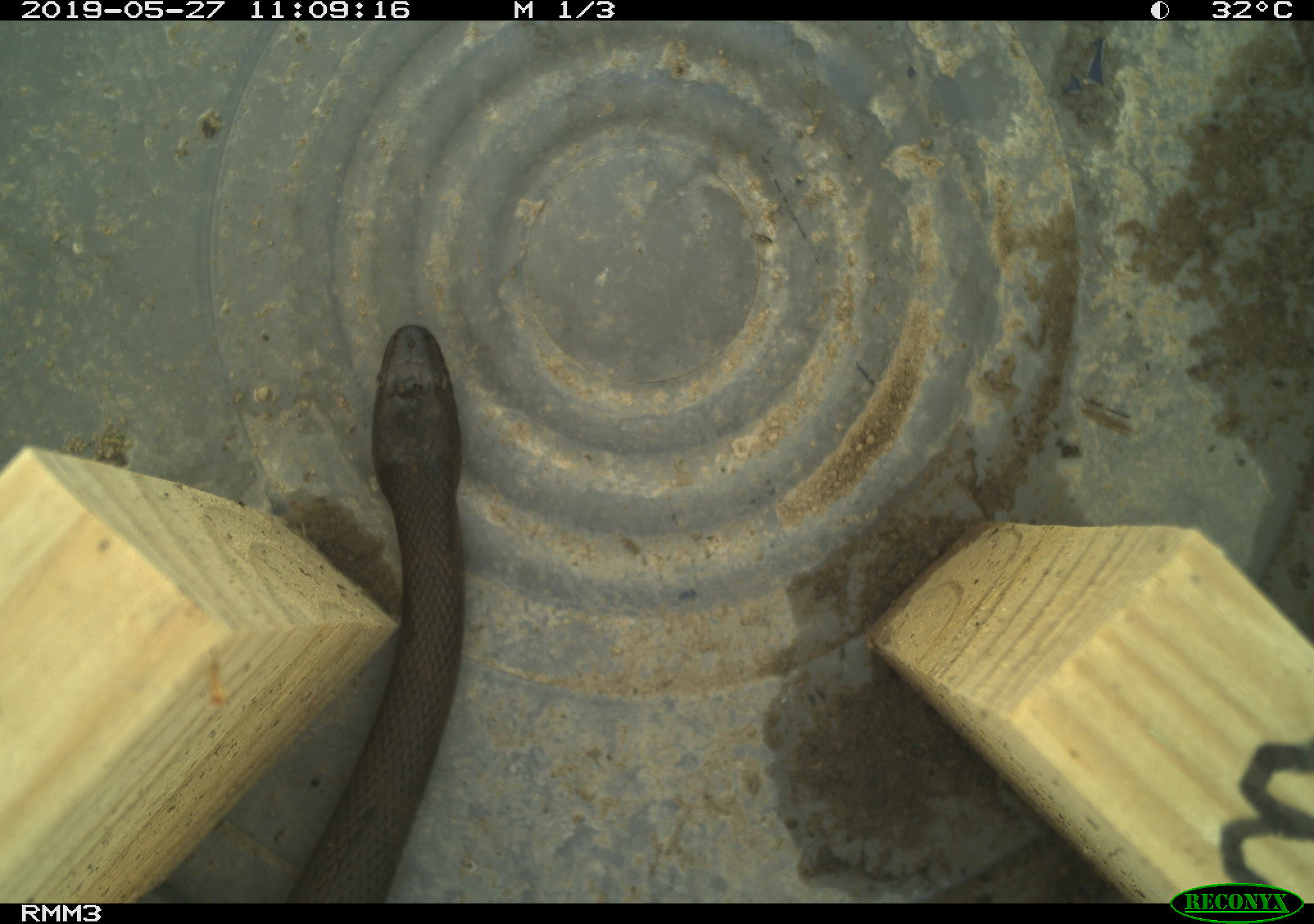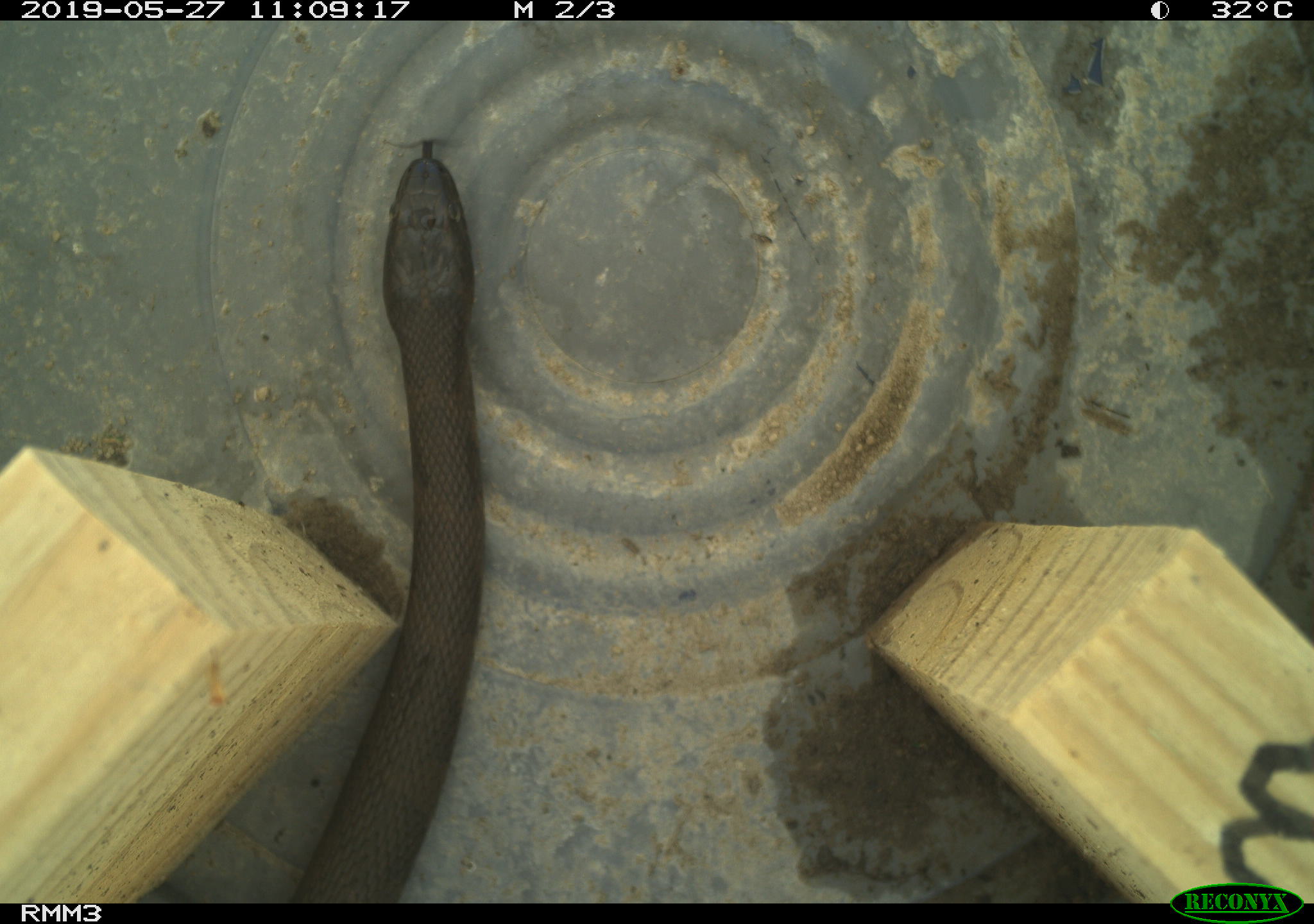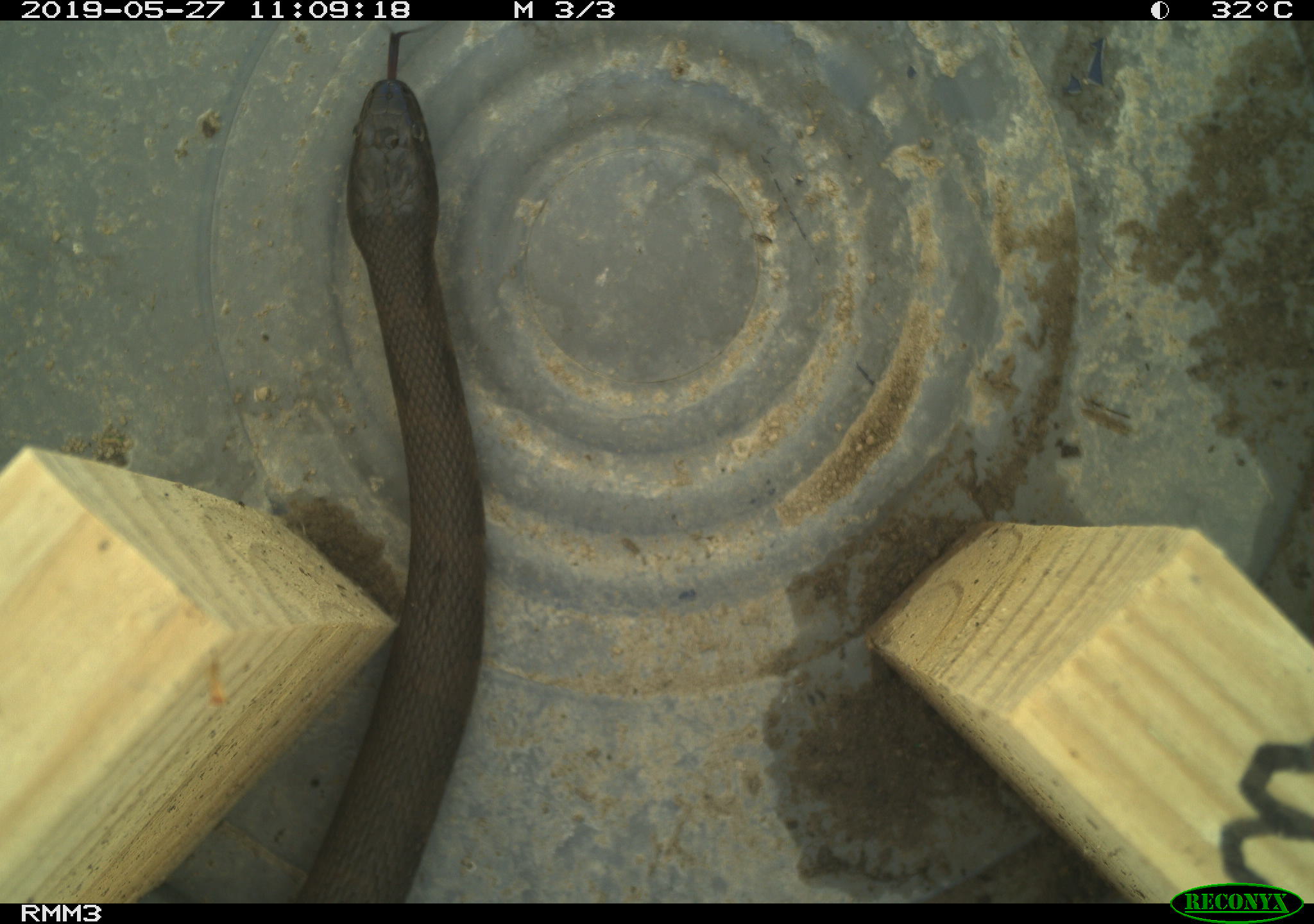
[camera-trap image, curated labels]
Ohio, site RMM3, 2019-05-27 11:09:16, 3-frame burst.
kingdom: Animalia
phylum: Chordata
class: Reptilia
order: Squamata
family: Colubridae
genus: Nerodia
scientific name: Nerodia sipedon sipedon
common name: northern watersnake